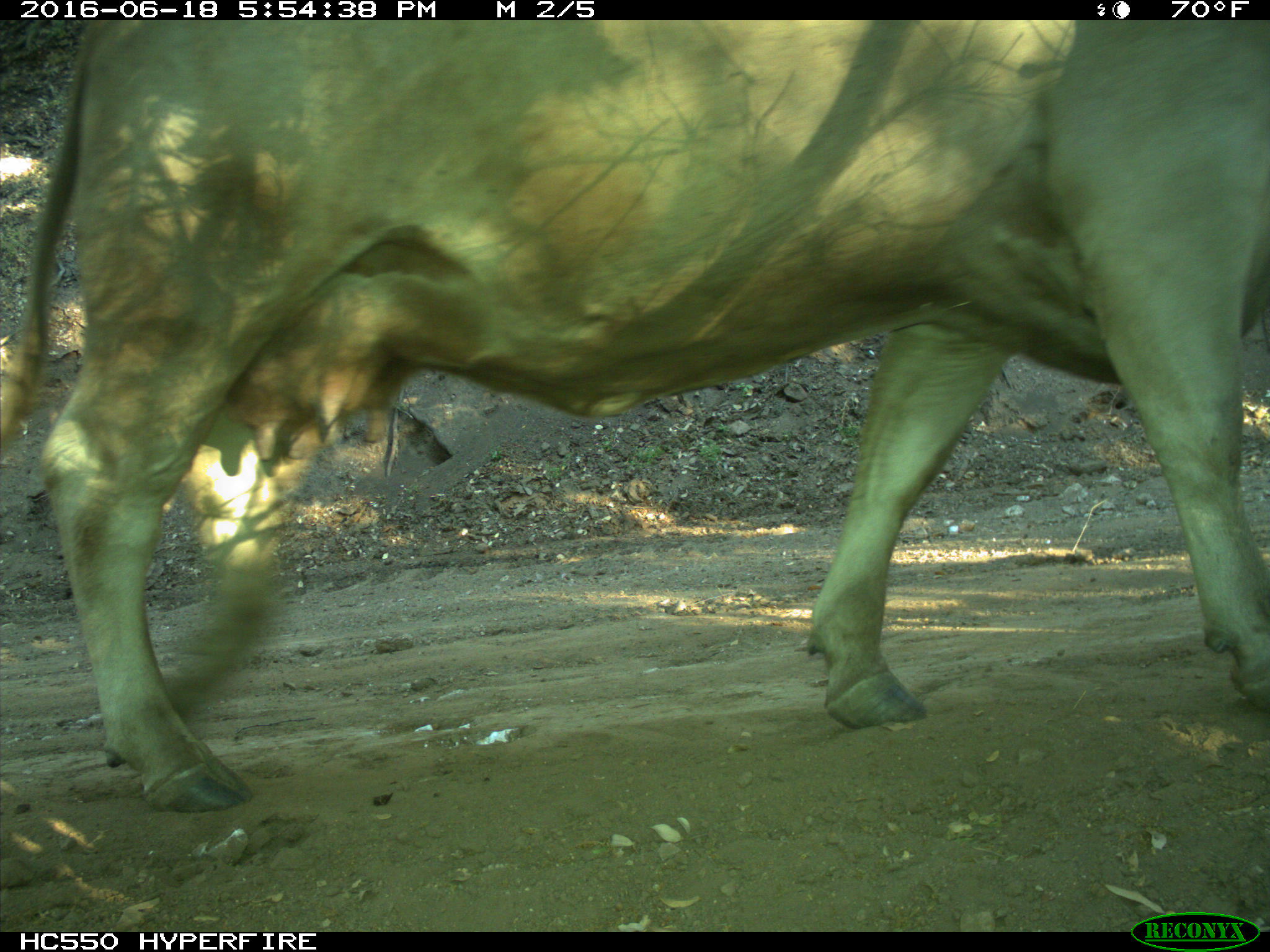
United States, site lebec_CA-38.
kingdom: Animalia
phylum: Chordata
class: Mammalia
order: Artiodactyla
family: Bovidae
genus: Bos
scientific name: Bos taurus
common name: domestic cow